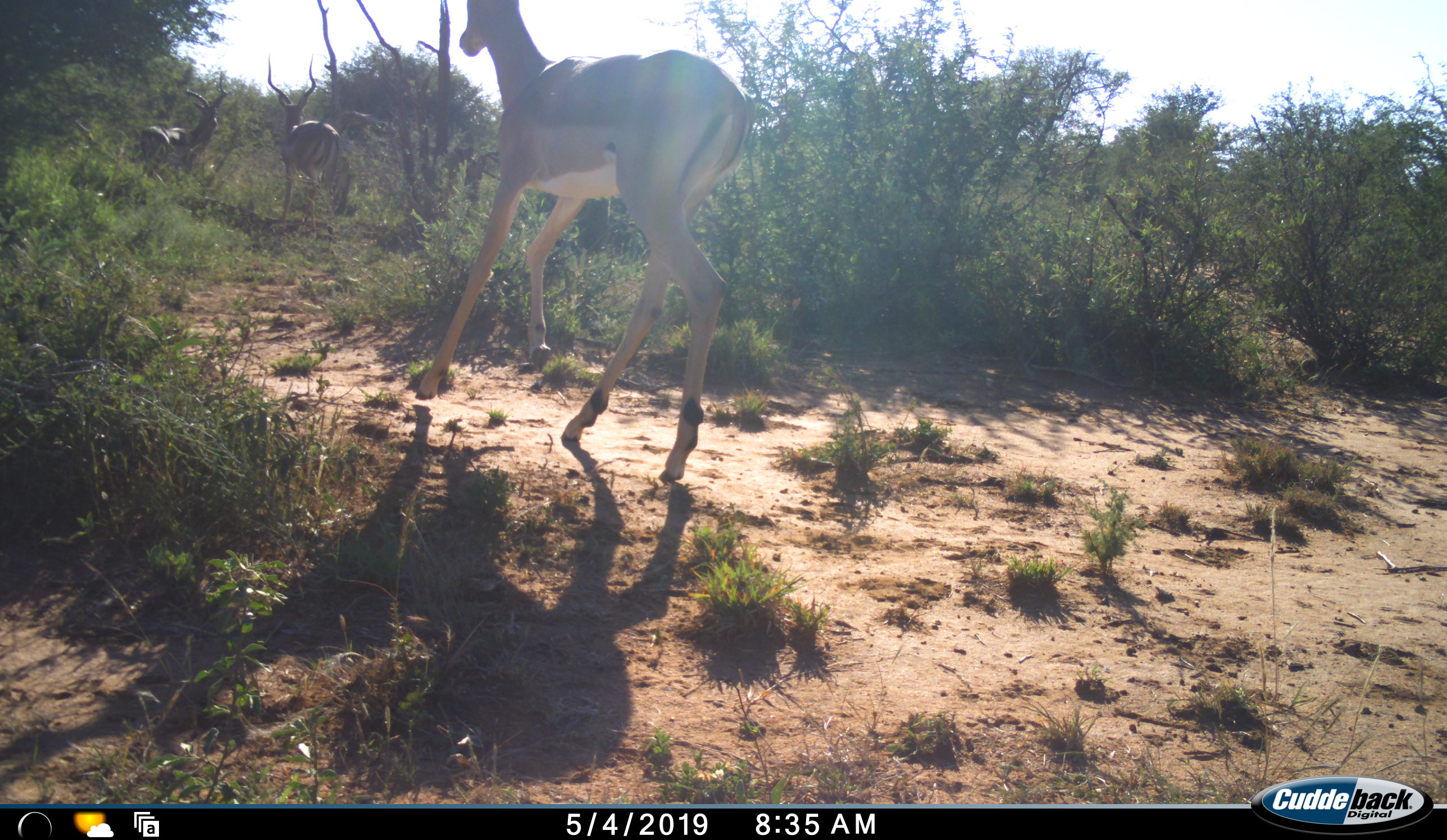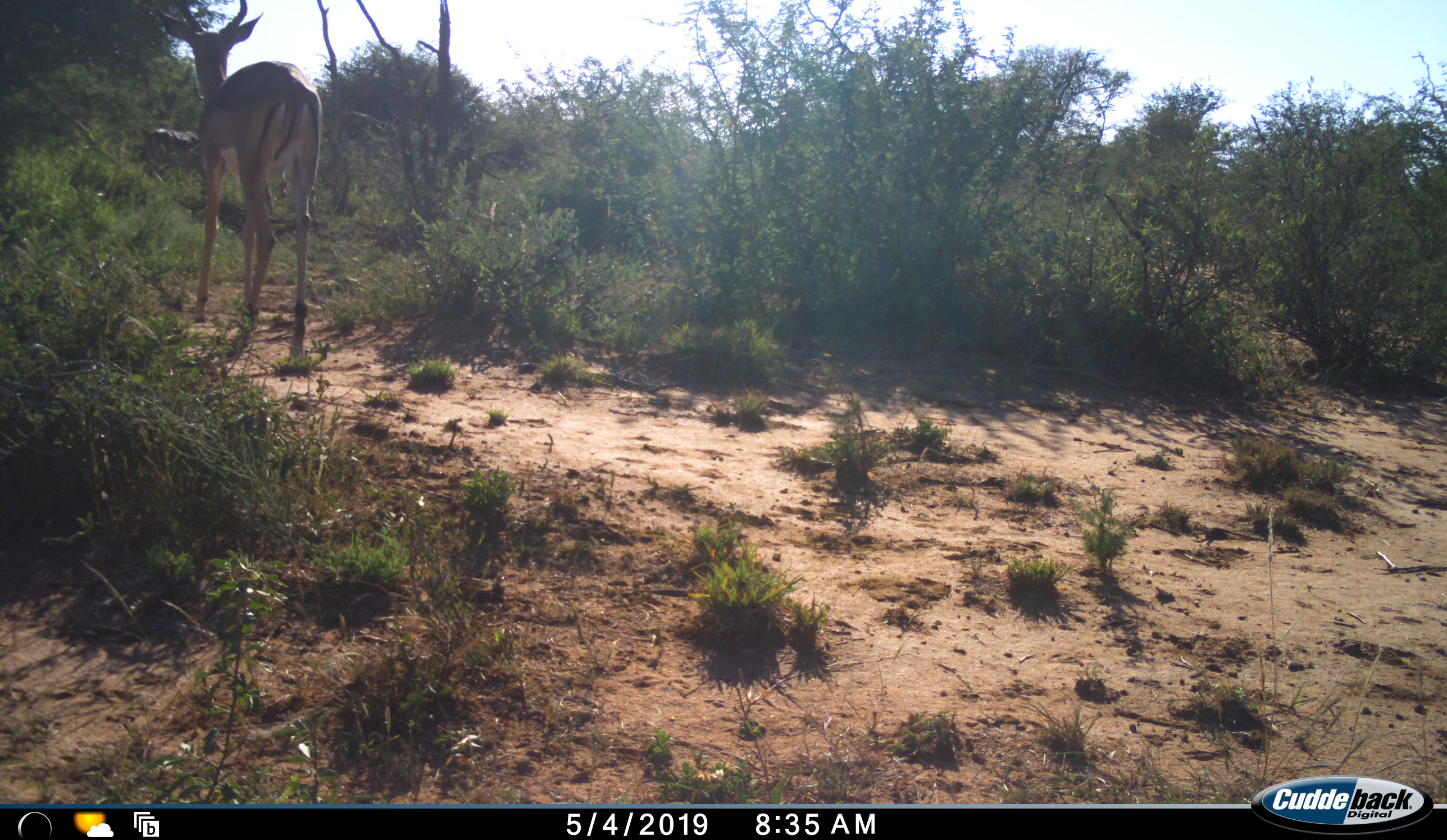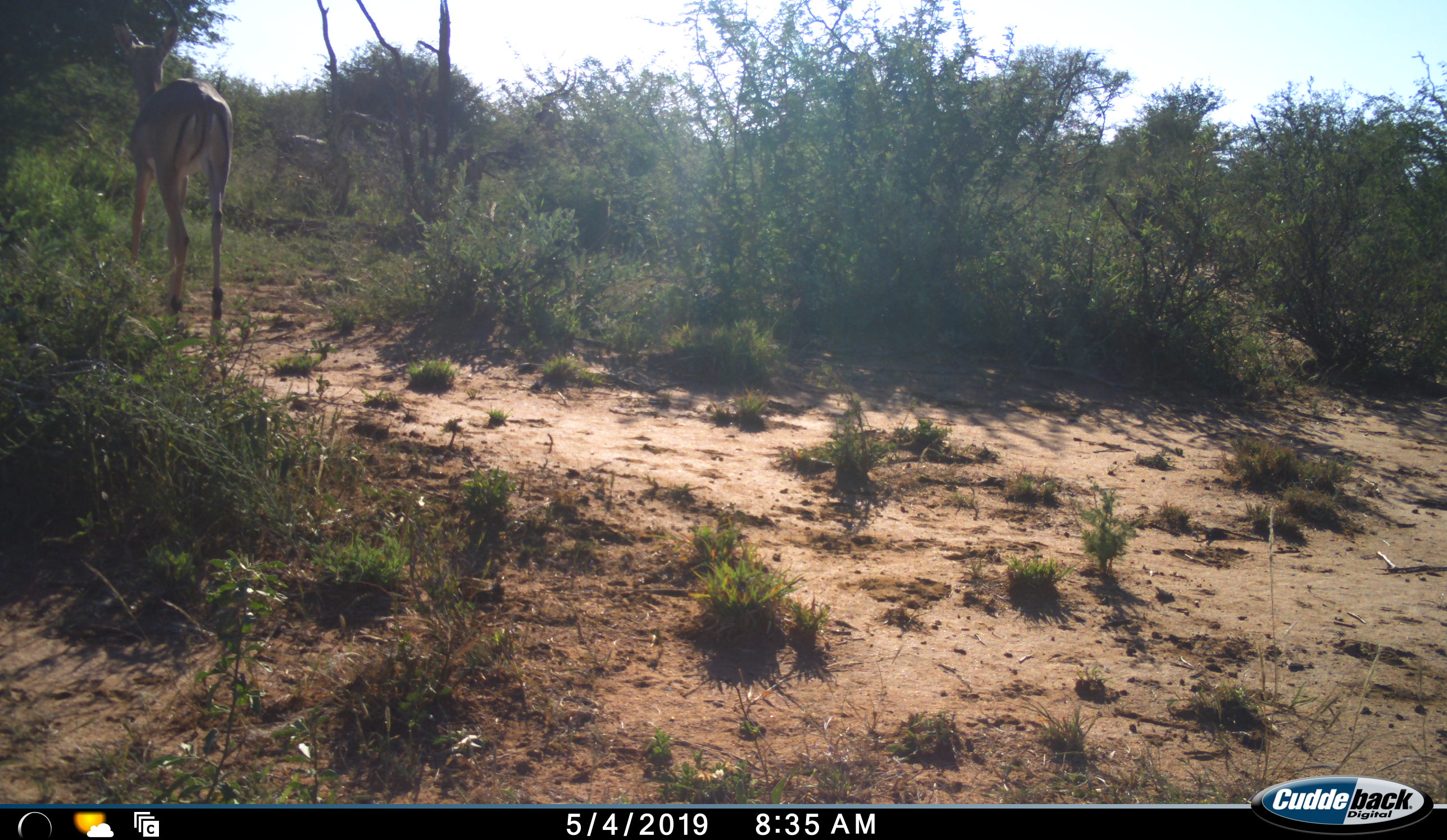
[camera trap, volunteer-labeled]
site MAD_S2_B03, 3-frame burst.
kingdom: Animalia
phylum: Chordata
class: Mammalia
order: Artiodactyla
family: Bovidae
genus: Aepyceros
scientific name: Aepyceros melampus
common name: impala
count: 3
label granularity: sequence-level